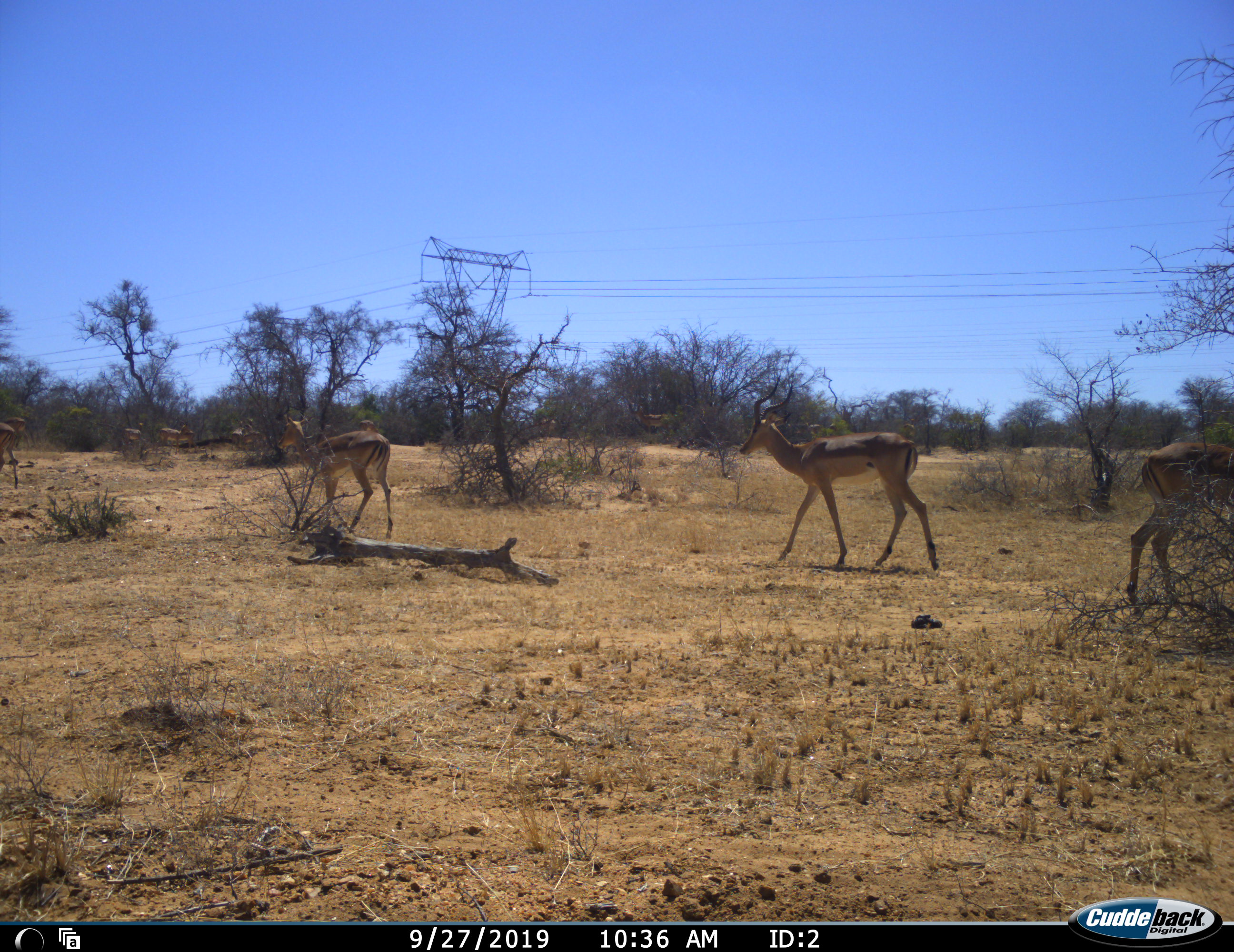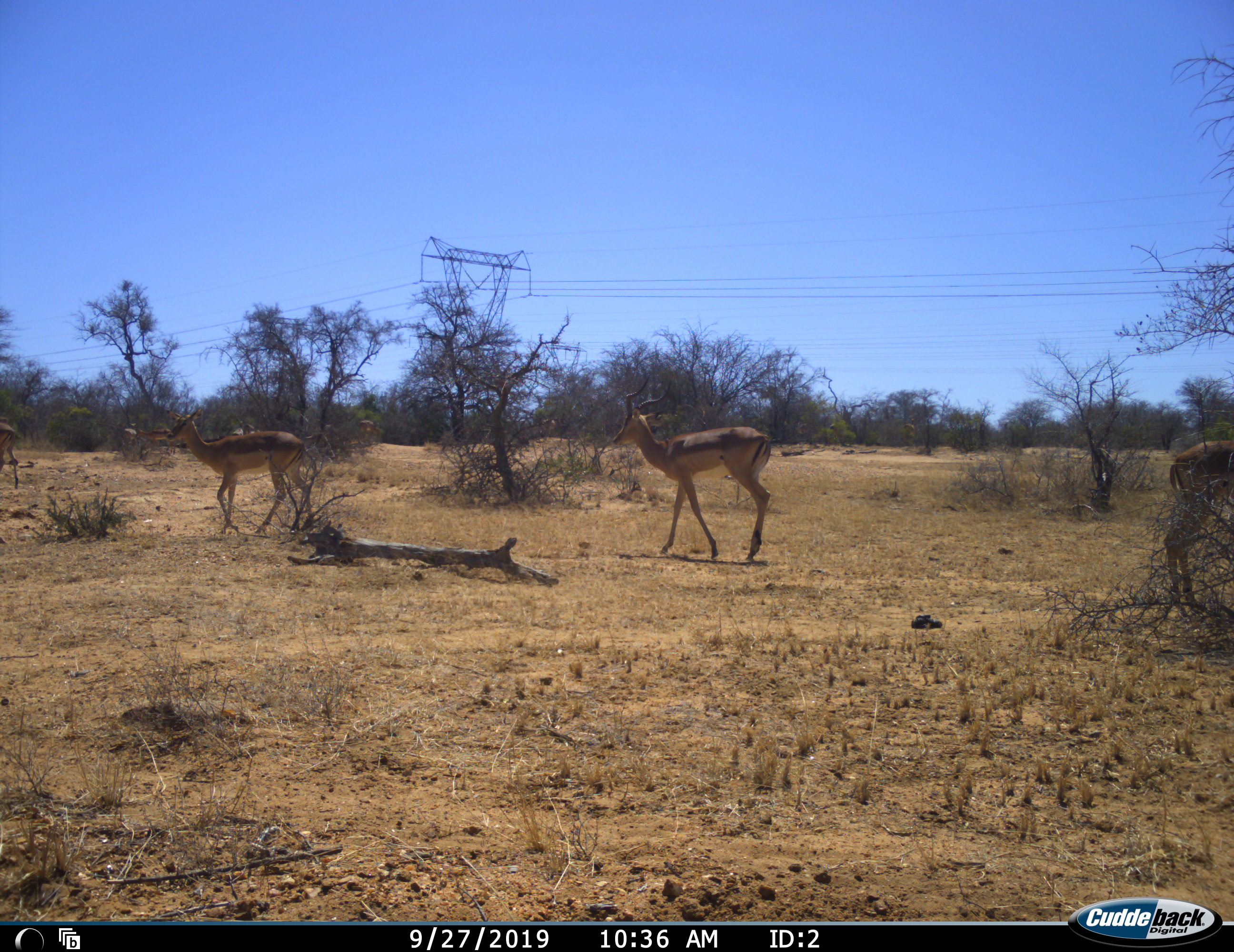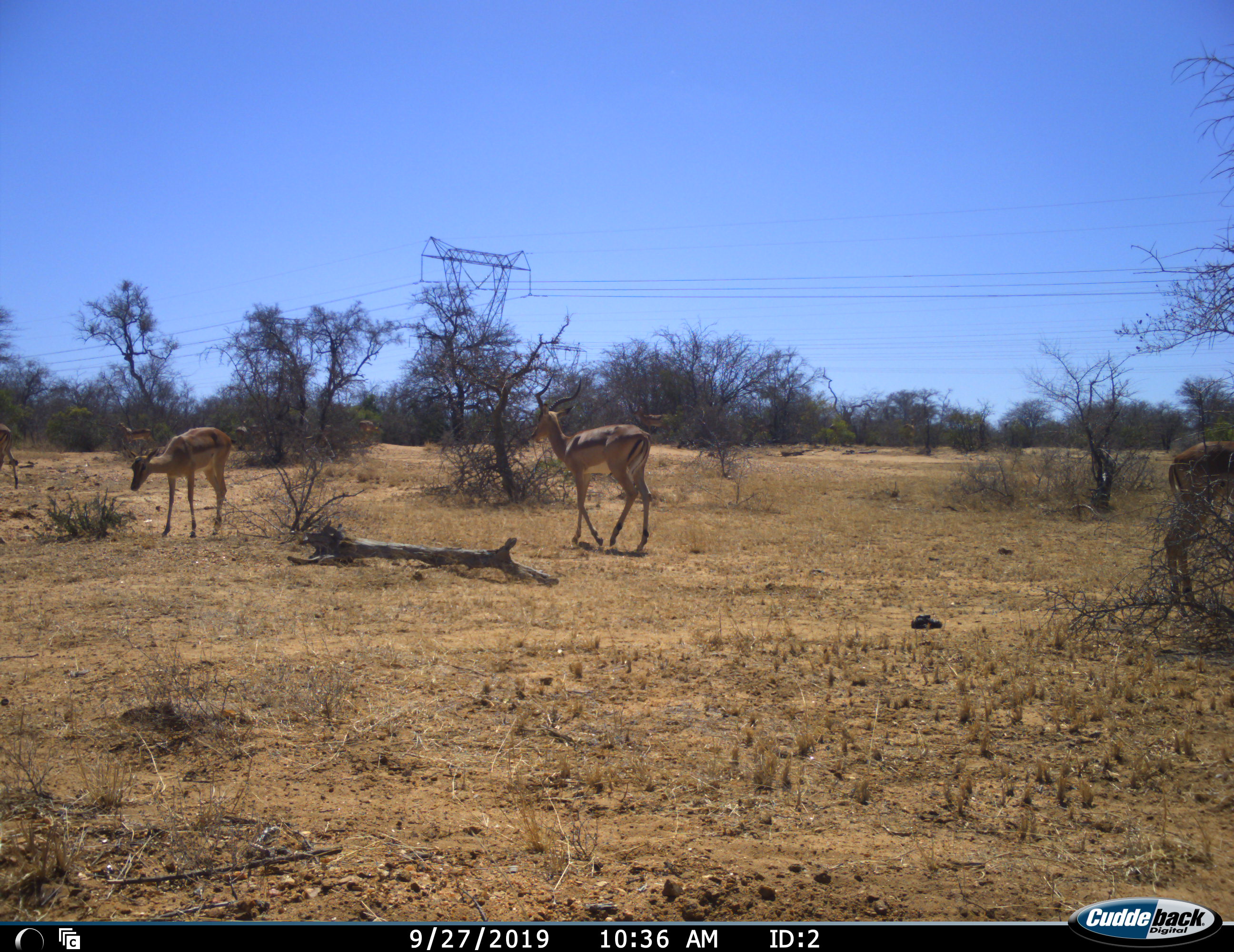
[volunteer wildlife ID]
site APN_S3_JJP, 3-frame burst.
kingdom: Animalia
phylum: Chordata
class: Mammalia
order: Artiodactyla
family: Bovidae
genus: Aepyceros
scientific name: Aepyceros melampus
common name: impala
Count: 11-50.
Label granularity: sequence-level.